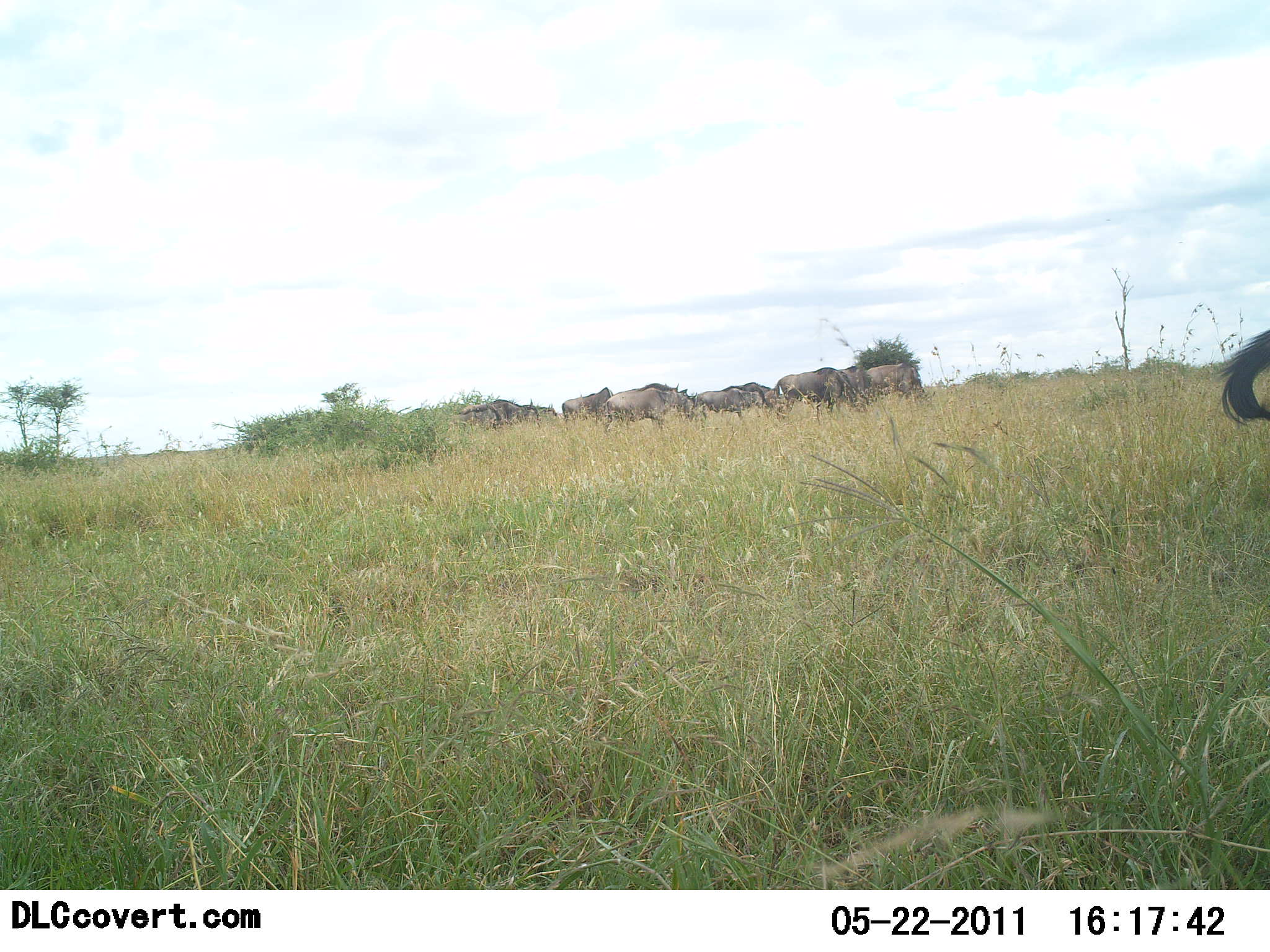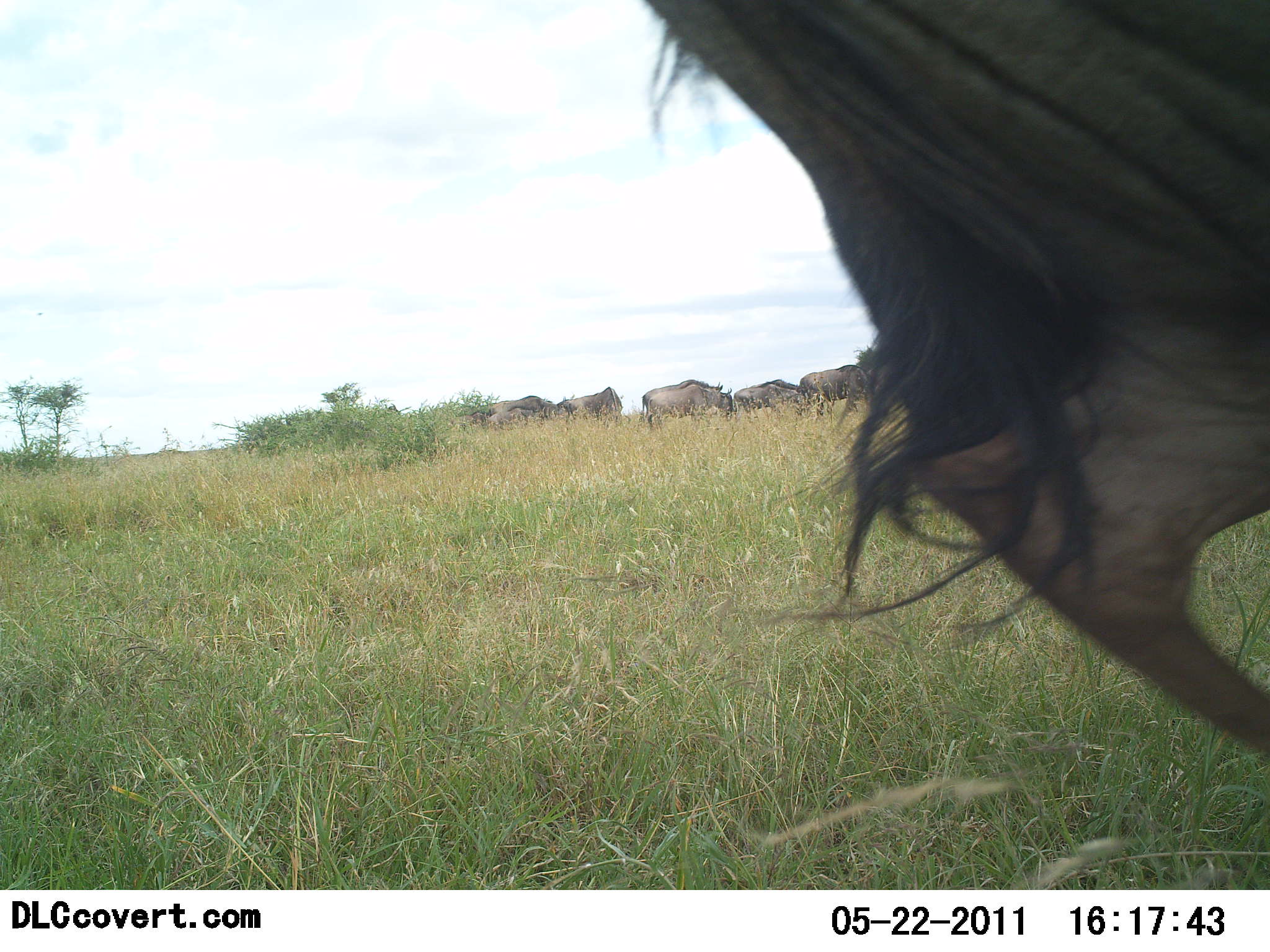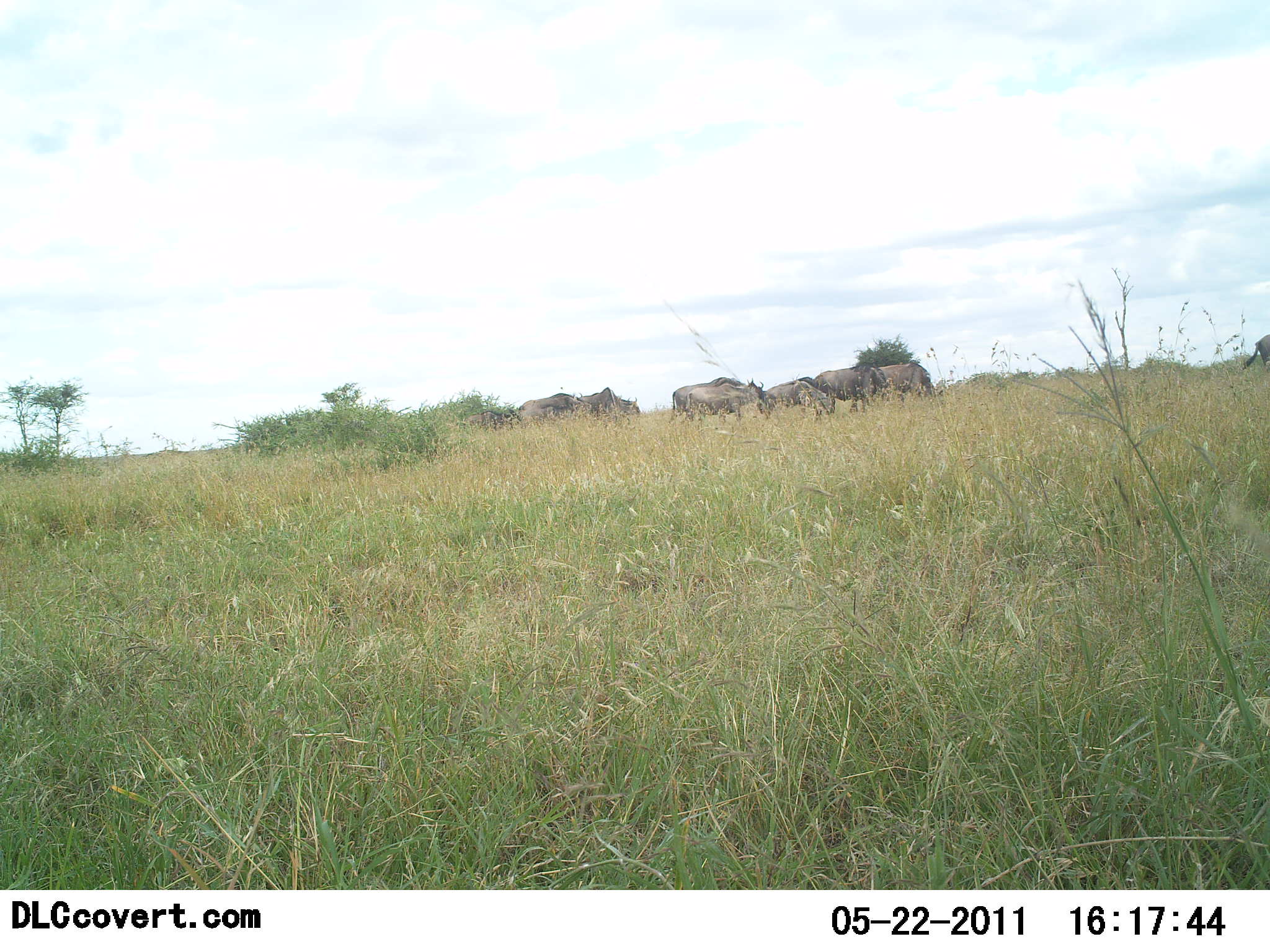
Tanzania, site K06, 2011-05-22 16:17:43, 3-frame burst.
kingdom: Animalia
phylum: Chordata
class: Mammalia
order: Artiodactyla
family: Bovidae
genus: Connochaetes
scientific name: Connochaetes taurinus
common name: blue wildebeest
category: wildebeest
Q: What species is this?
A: Wildebeest (blue wildebeest) (Connochaetes taurinus).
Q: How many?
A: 10.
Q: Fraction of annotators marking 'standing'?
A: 9%.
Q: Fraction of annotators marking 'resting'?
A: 9%.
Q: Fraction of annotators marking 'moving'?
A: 100%.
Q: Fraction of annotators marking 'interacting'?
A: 9%.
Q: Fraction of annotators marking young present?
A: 0%.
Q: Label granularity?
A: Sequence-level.